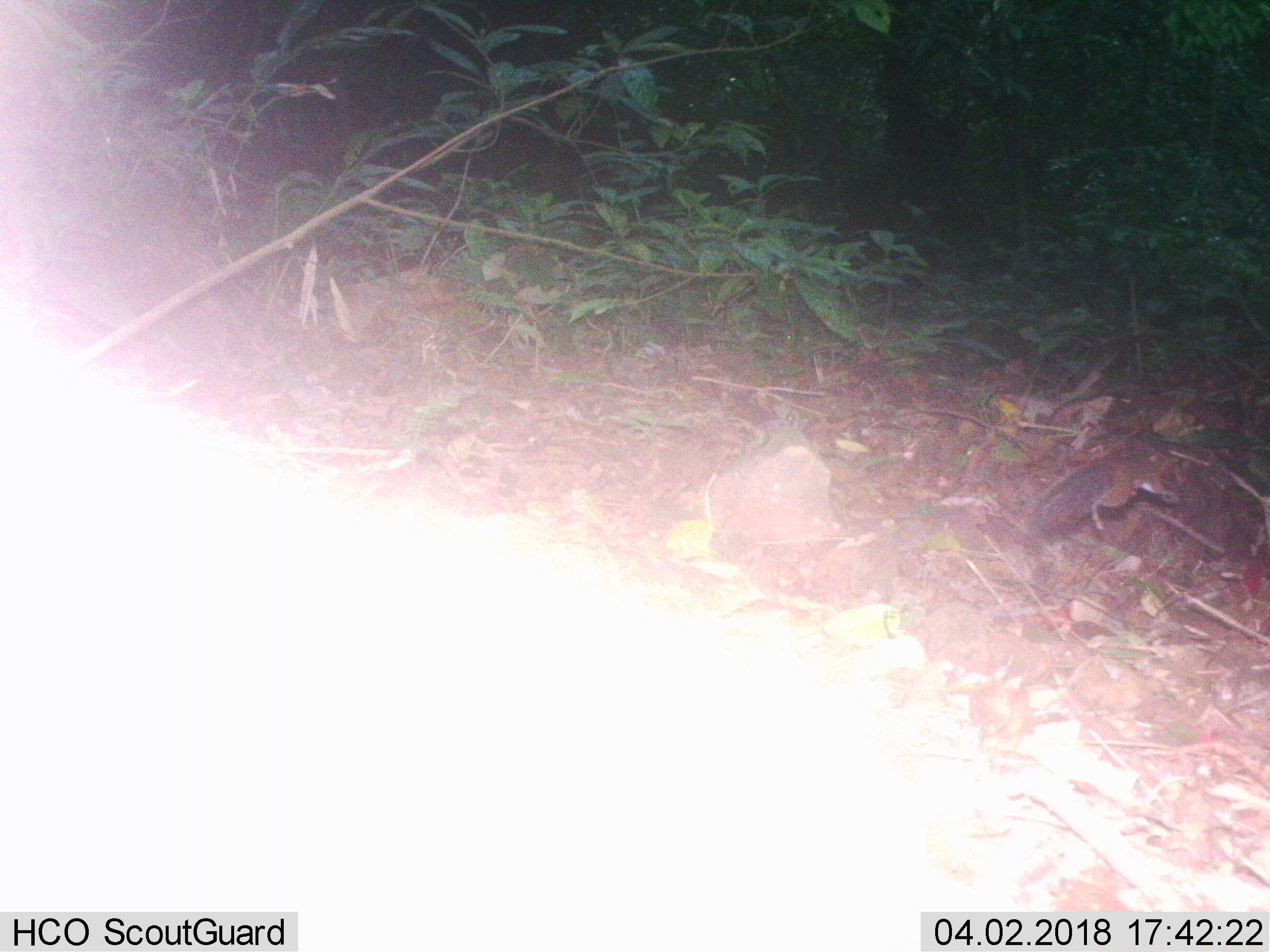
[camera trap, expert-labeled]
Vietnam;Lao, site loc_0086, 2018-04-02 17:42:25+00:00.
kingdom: Animalia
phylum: Chordata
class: Mammalia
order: Rodentia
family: Sciuridae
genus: Dremomys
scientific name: Dremomys rufigenis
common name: red-cheeked squirrel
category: red cheeked squirrel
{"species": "red cheeked squirrel (red-cheeked squirrel) (Dremomys rufigenis)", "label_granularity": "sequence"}